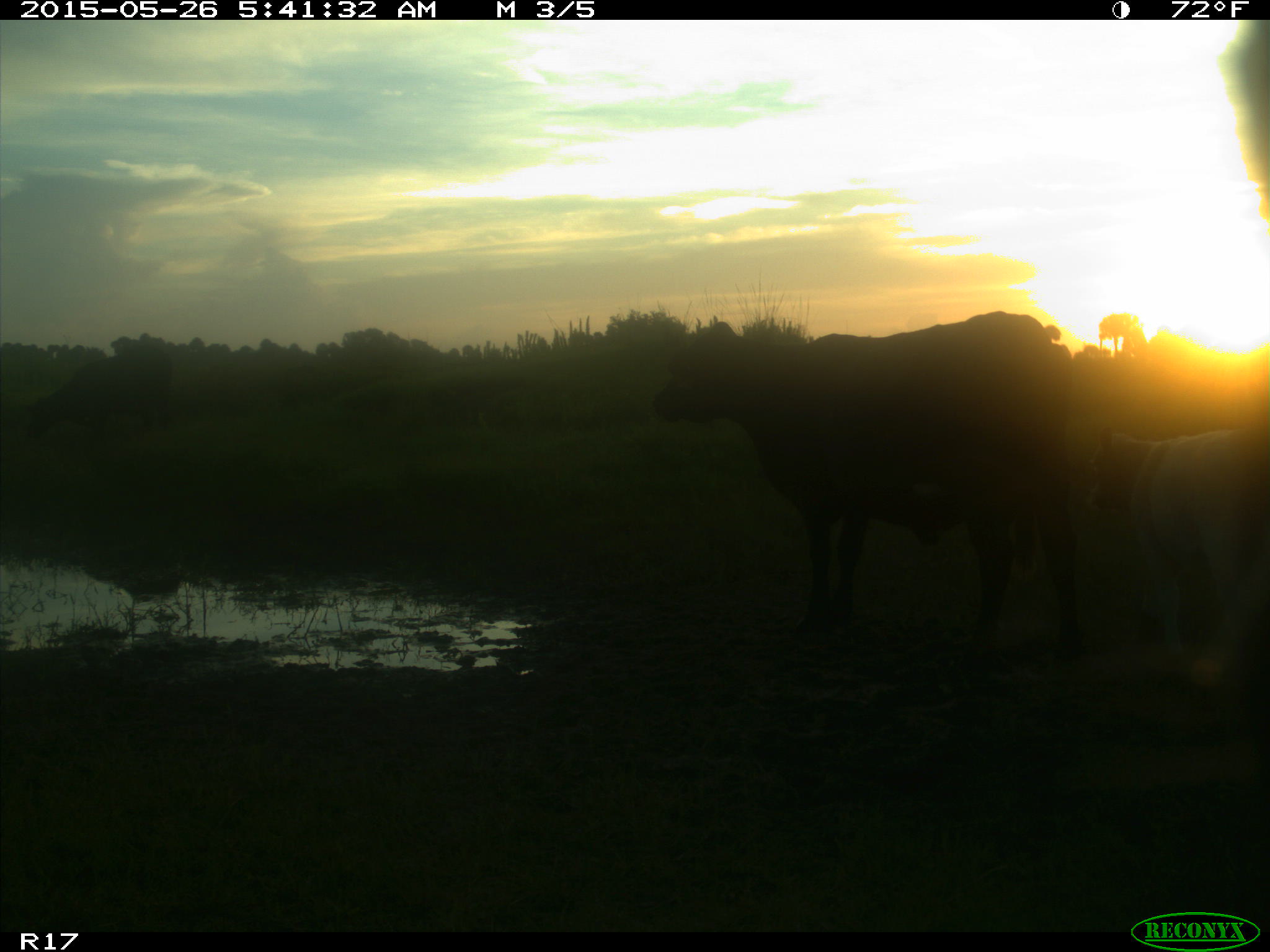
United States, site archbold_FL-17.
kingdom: Animalia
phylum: Chordata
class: Mammalia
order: Artiodactyla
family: Bovidae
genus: Bos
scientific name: Bos taurus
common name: domestic cow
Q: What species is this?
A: Bos taurus (domestic cow).